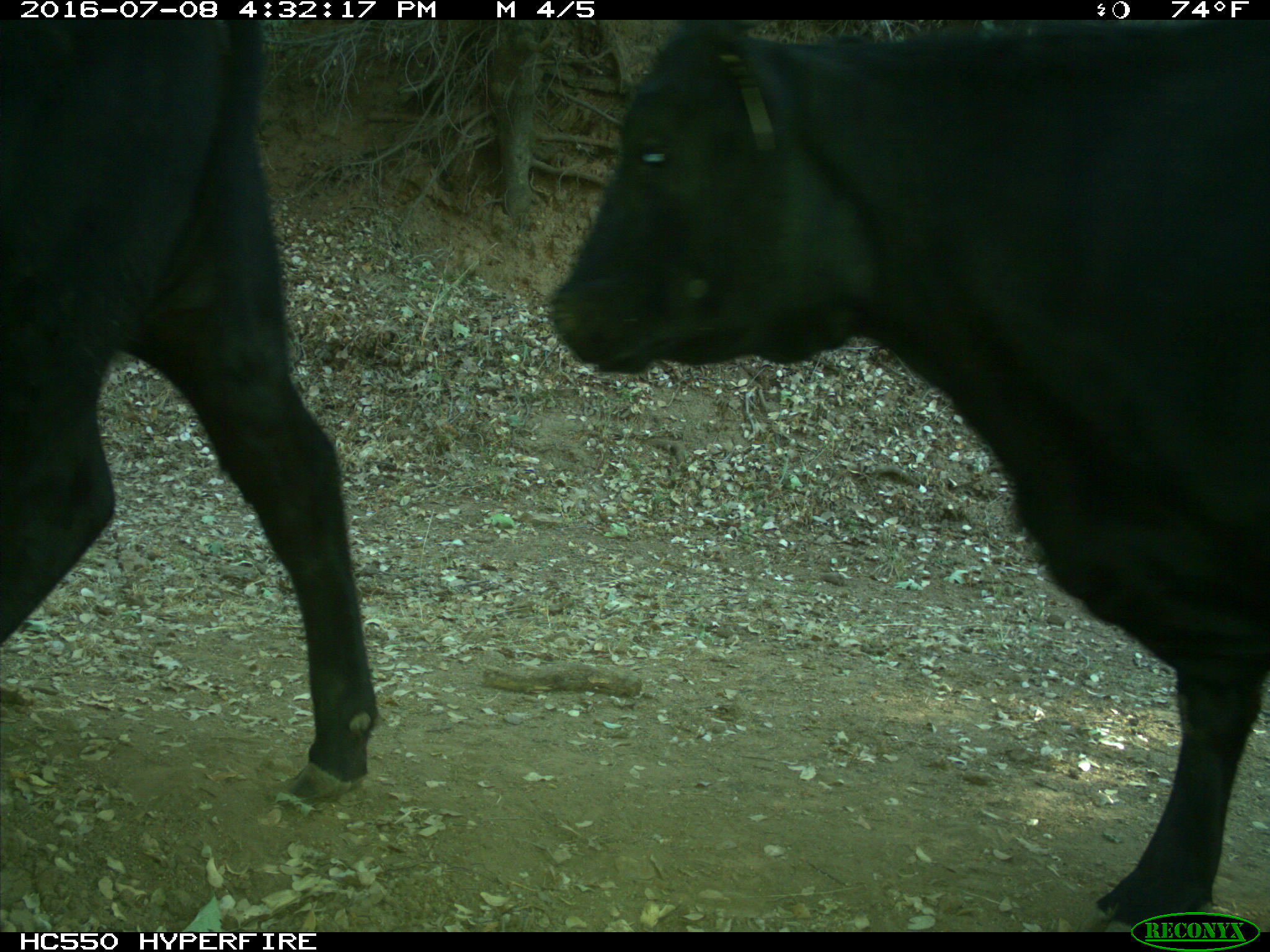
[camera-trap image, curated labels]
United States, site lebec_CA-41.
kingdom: Animalia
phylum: Chordata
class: Mammalia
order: Artiodactyla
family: Bovidae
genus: Bos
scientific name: Bos taurus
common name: domestic cow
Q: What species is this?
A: Bos taurus (domestic cow).